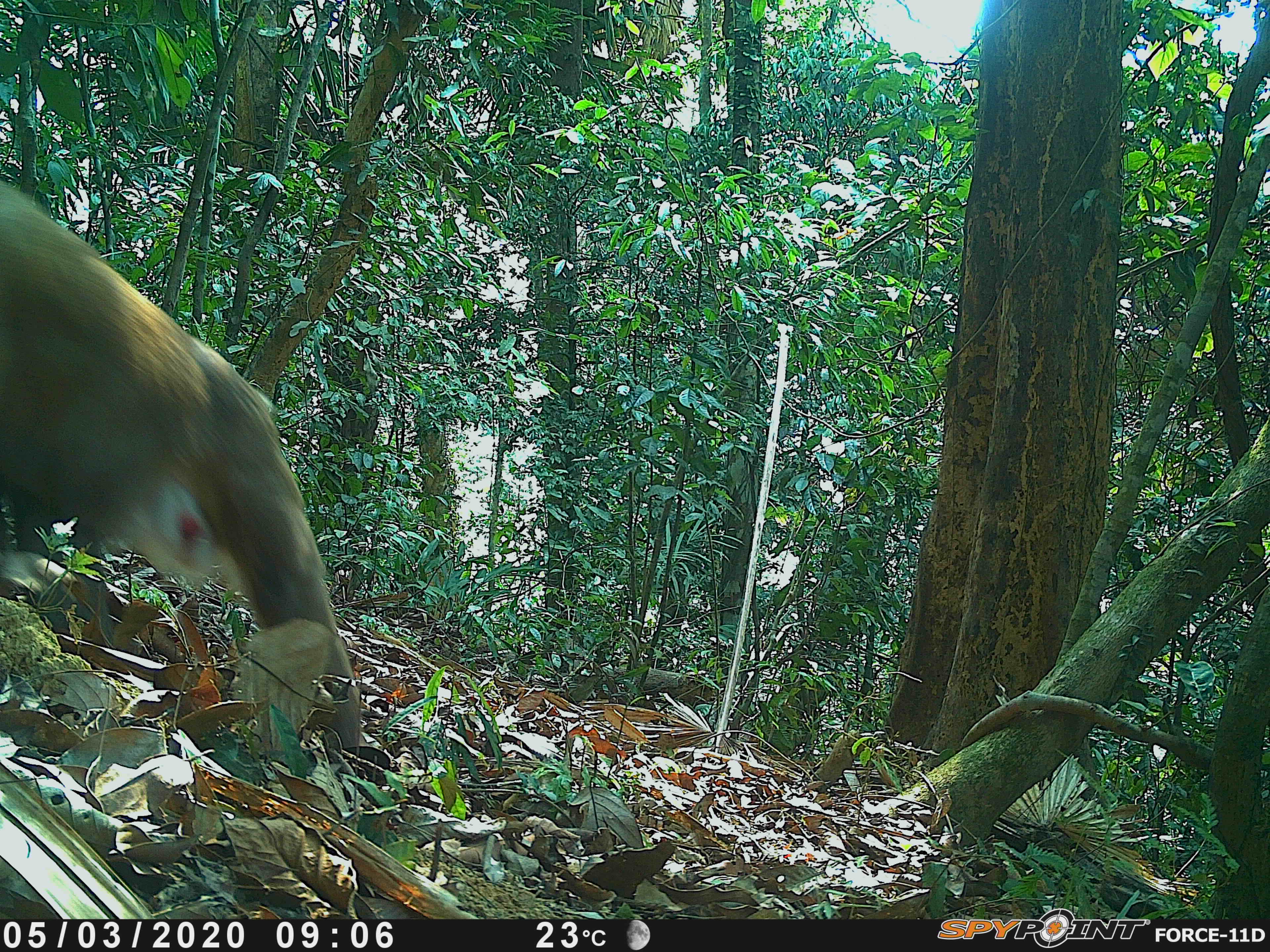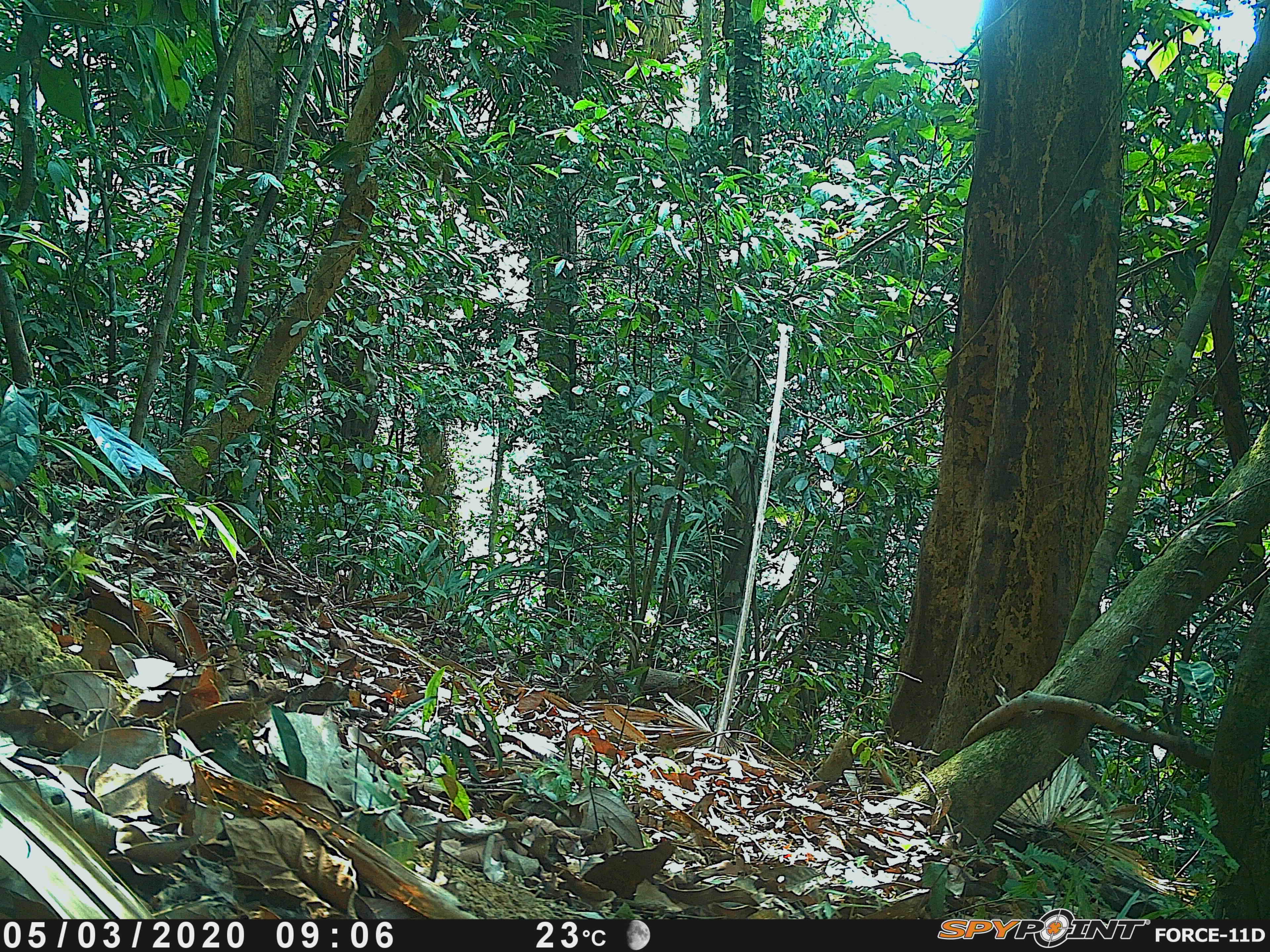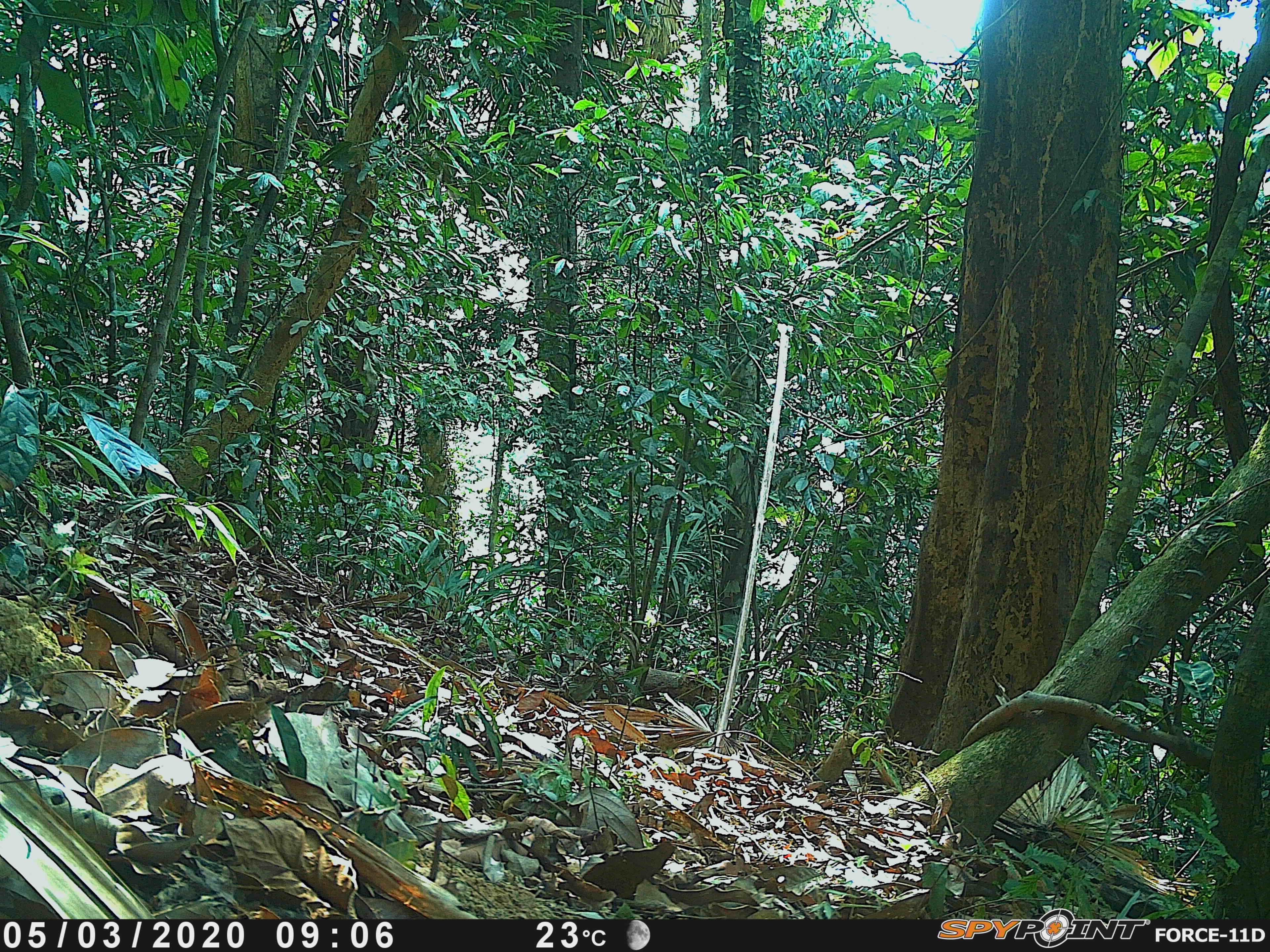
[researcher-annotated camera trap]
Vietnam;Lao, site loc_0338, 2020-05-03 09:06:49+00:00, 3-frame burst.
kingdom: Animalia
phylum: Chordata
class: Mammalia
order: Primates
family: Cercopithecidae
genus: Macaca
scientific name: Macaca nemestrina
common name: pig-tailed macaque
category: pig tailed macaque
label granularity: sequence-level